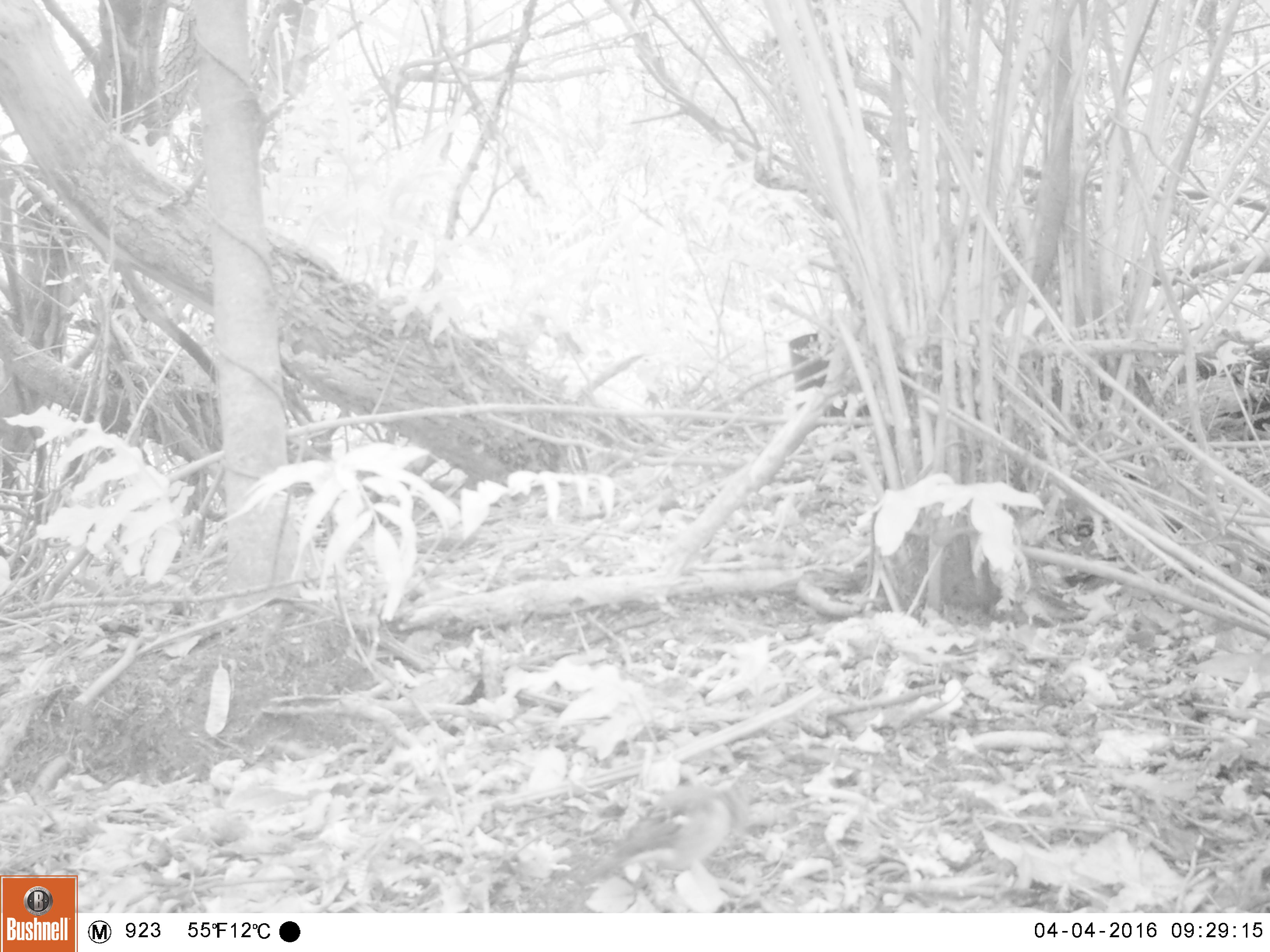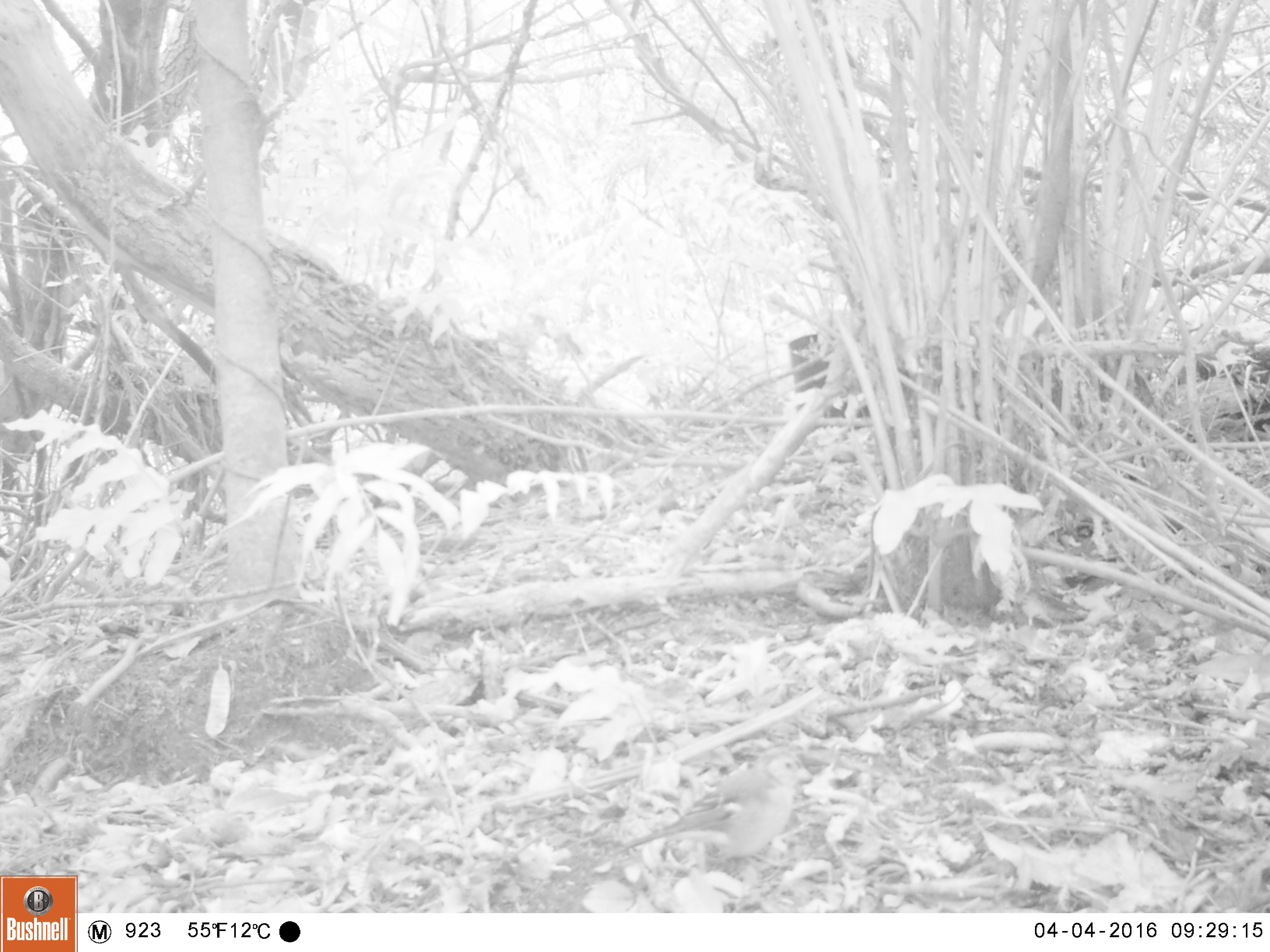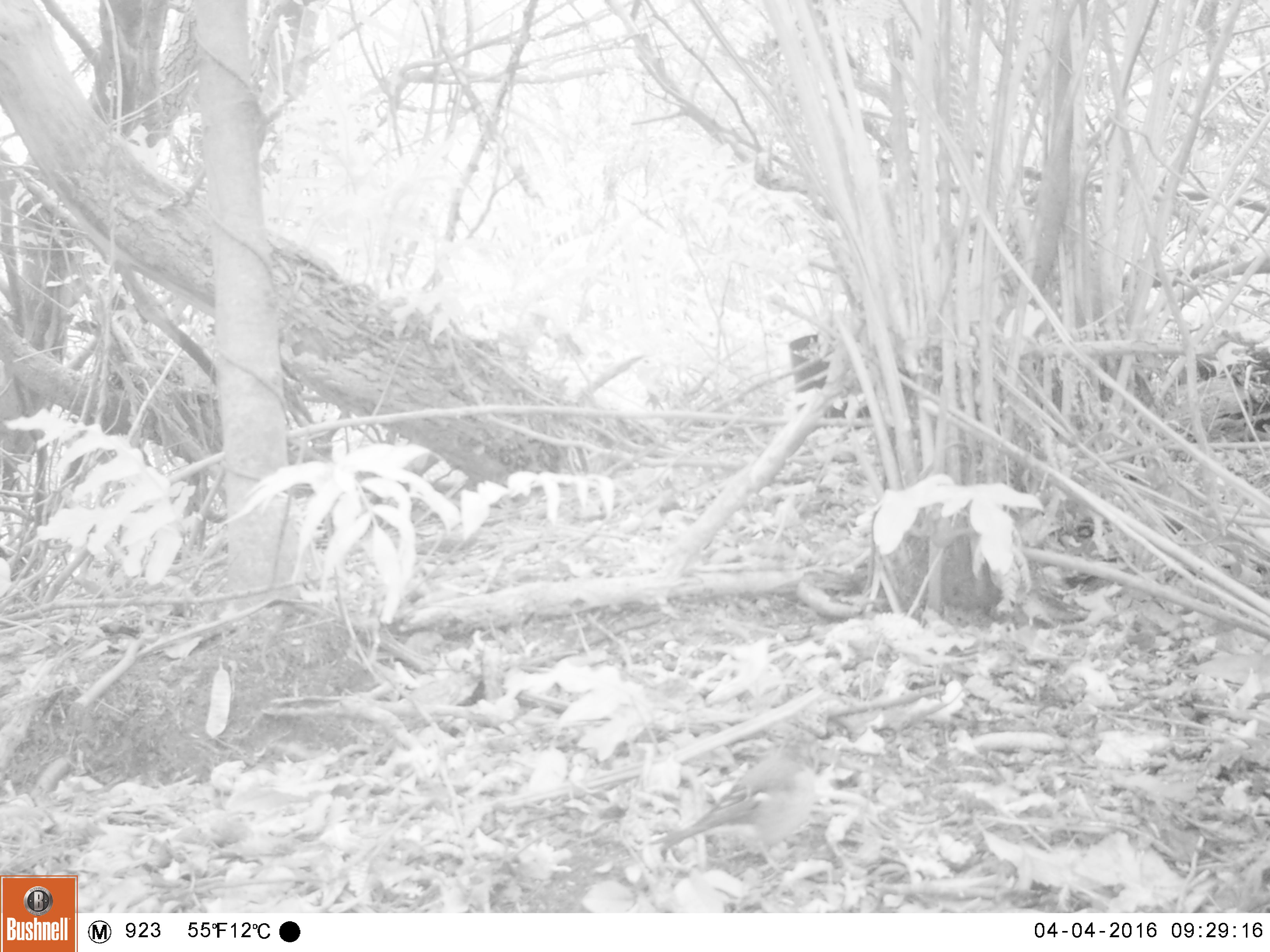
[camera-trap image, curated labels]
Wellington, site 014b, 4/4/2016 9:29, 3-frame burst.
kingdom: Animalia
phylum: Chordata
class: Aves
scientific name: Aves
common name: bird